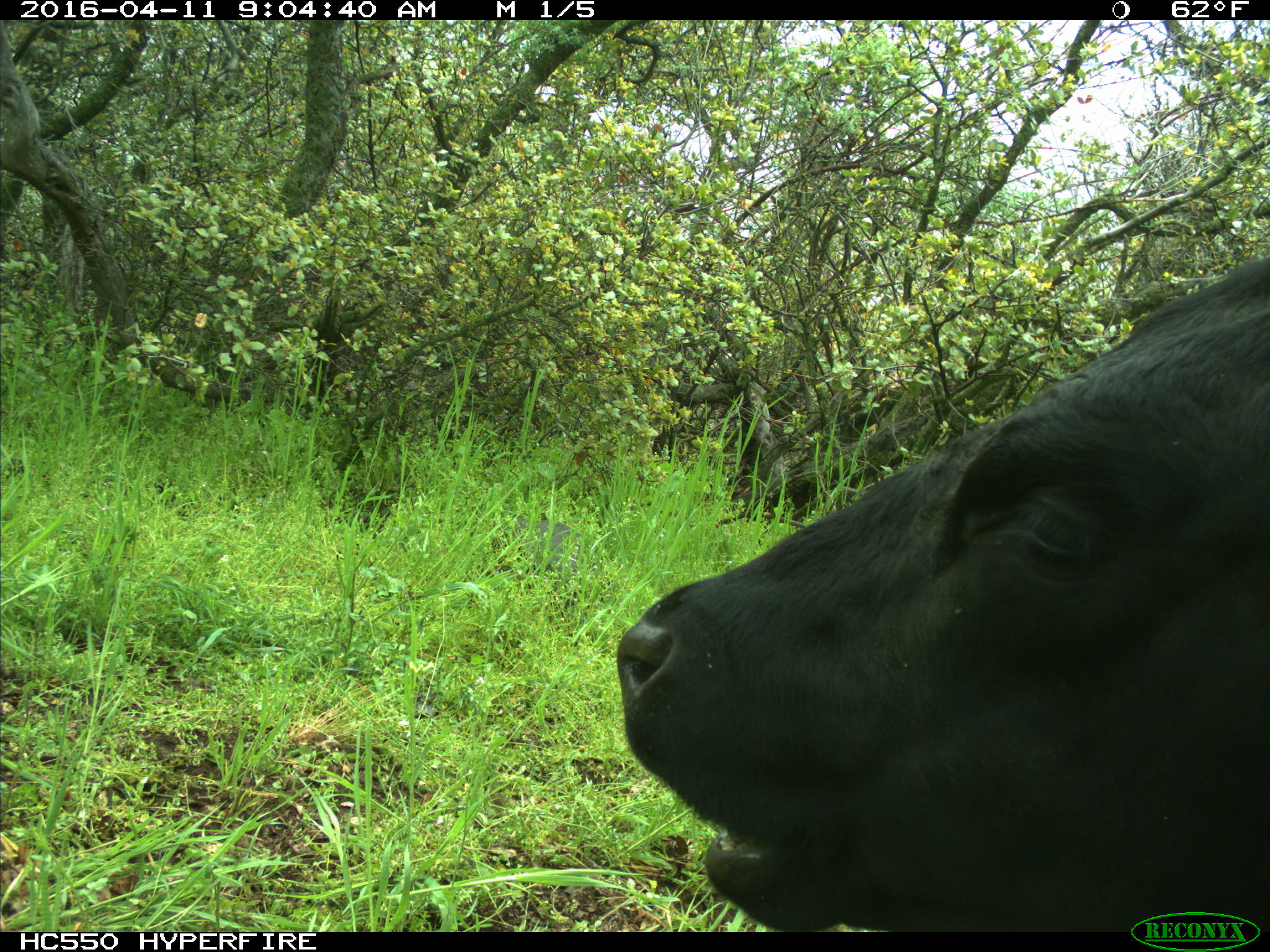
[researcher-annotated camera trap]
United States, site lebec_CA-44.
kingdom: Animalia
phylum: Chordata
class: Mammalia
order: Artiodactyla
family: Bovidae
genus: Bos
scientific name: Bos taurus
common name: domestic cow